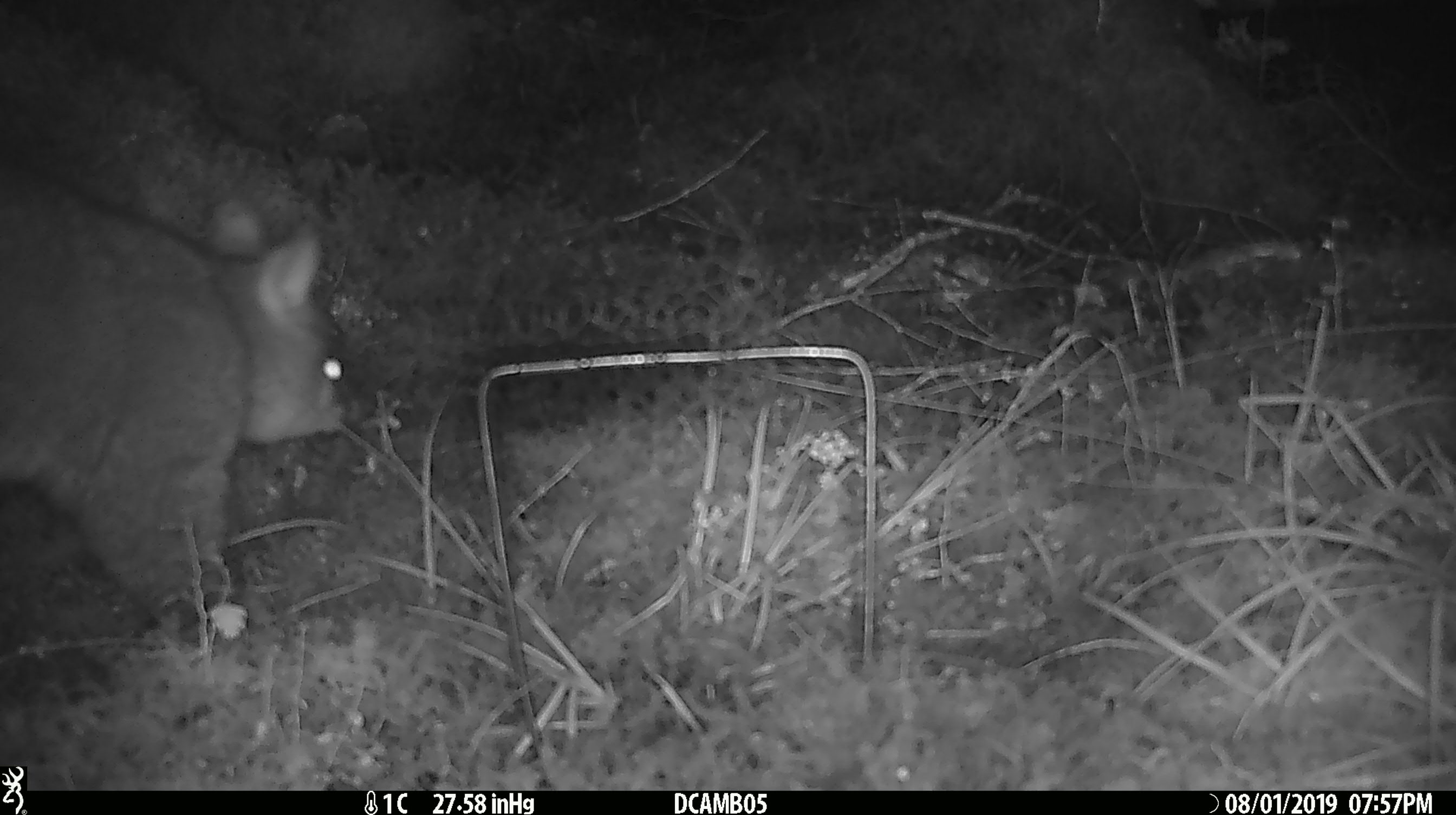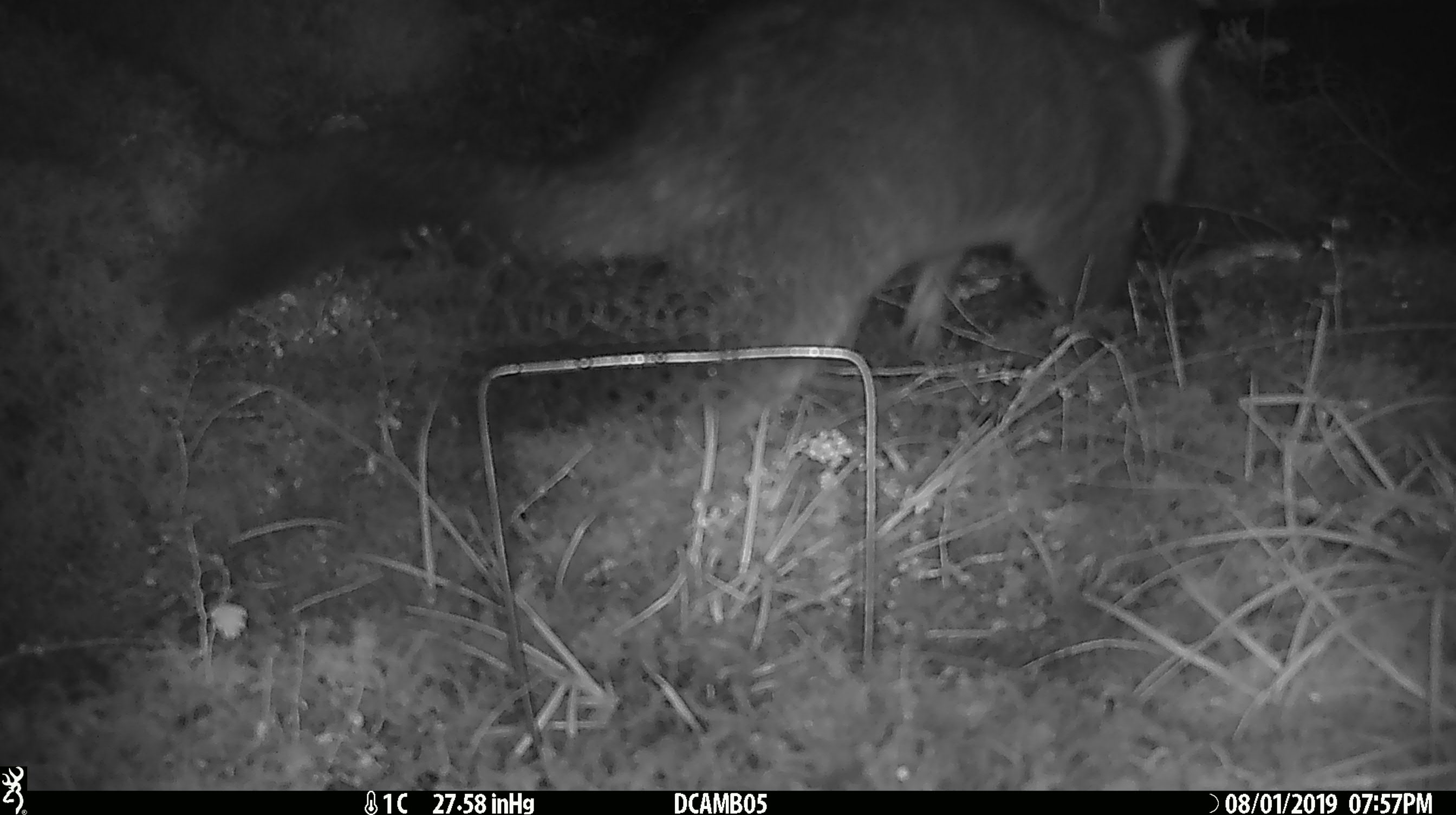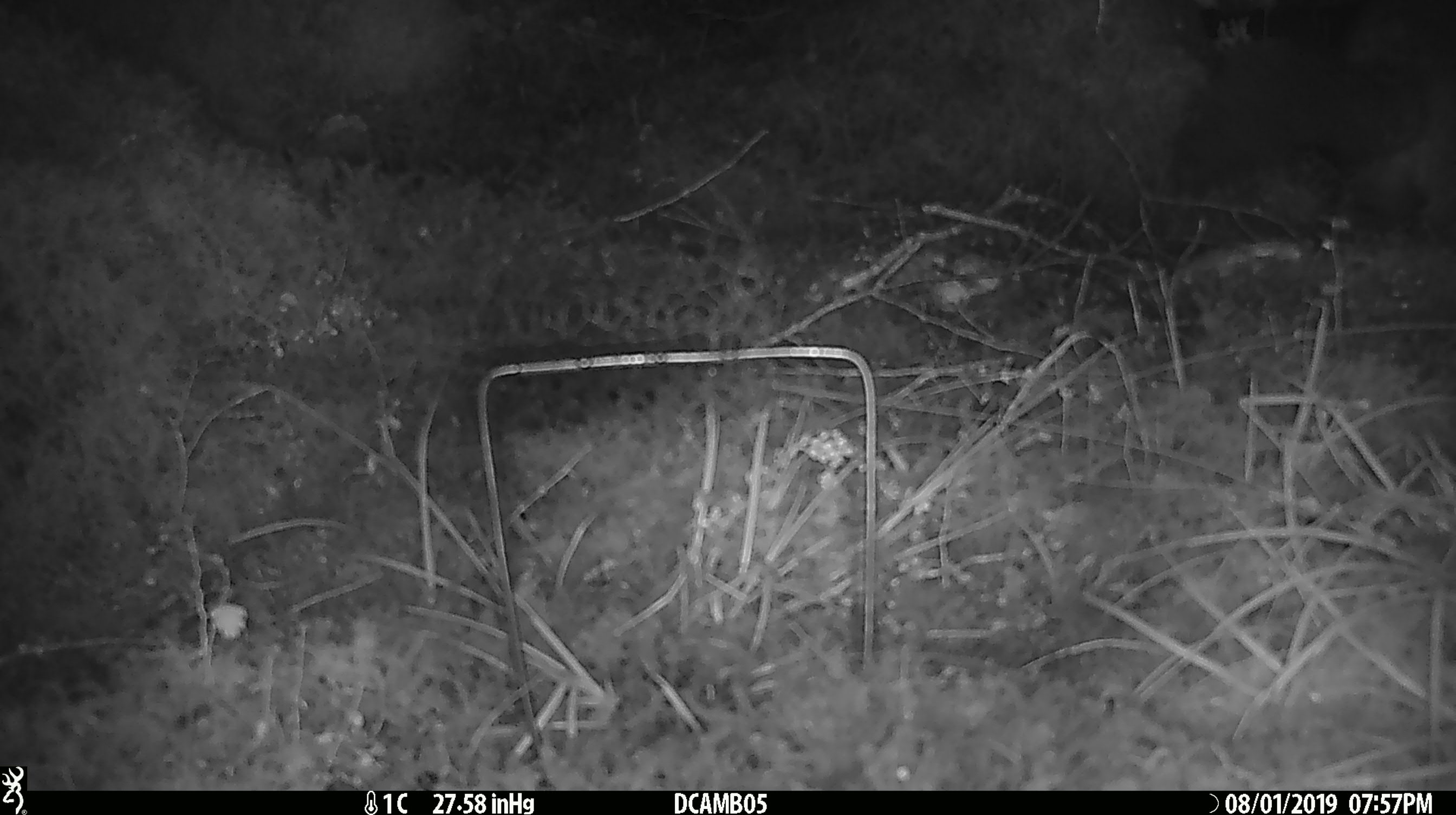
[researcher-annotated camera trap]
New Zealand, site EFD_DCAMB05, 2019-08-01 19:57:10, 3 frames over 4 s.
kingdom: Animalia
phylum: Chordata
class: Mammalia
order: Diprotodontia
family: Phalangeridae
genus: Trichosurus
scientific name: Trichosurus vulpecula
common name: common brushtail possum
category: possum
Possum (common brushtail possum) (Trichosurus vulpecula).